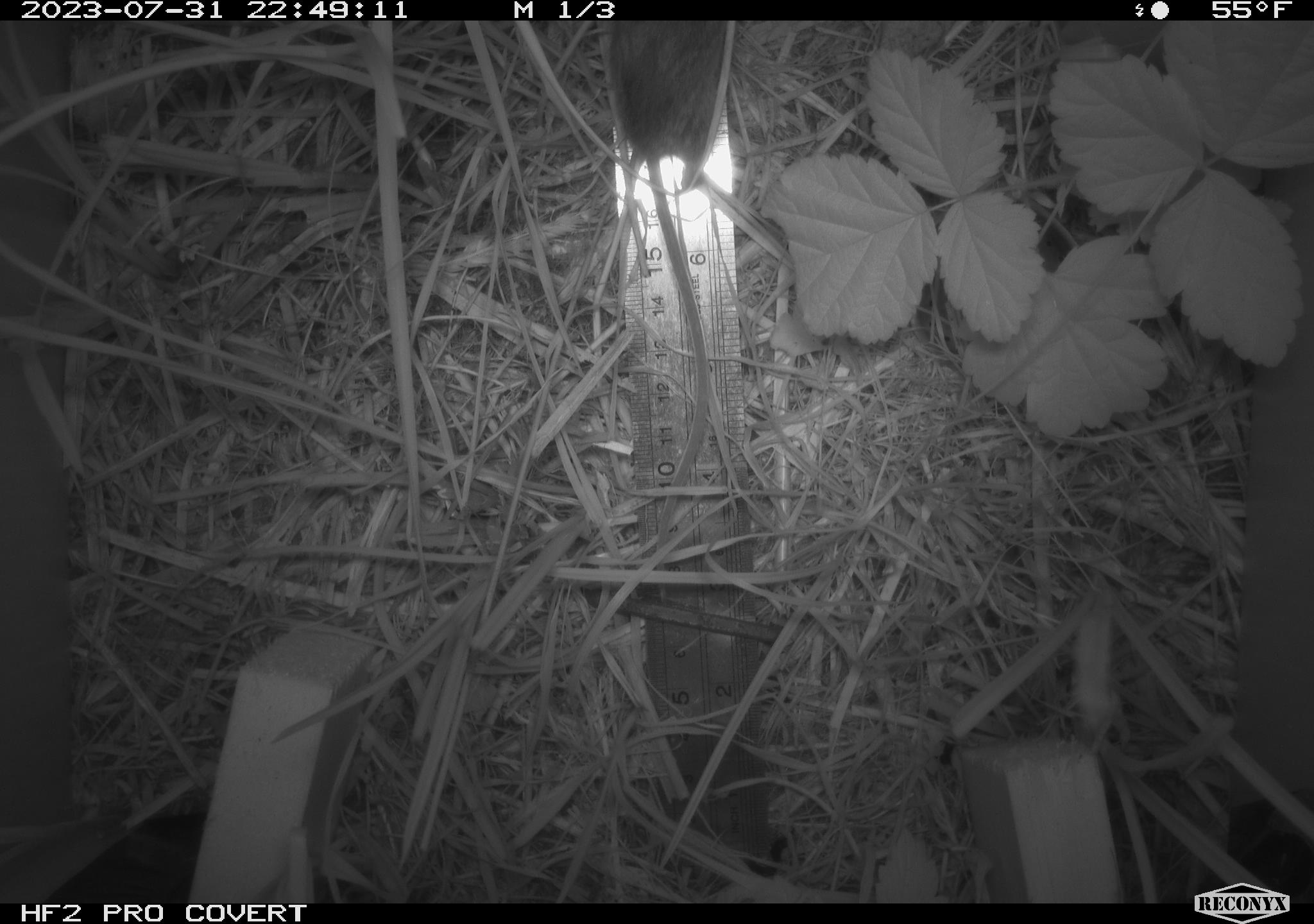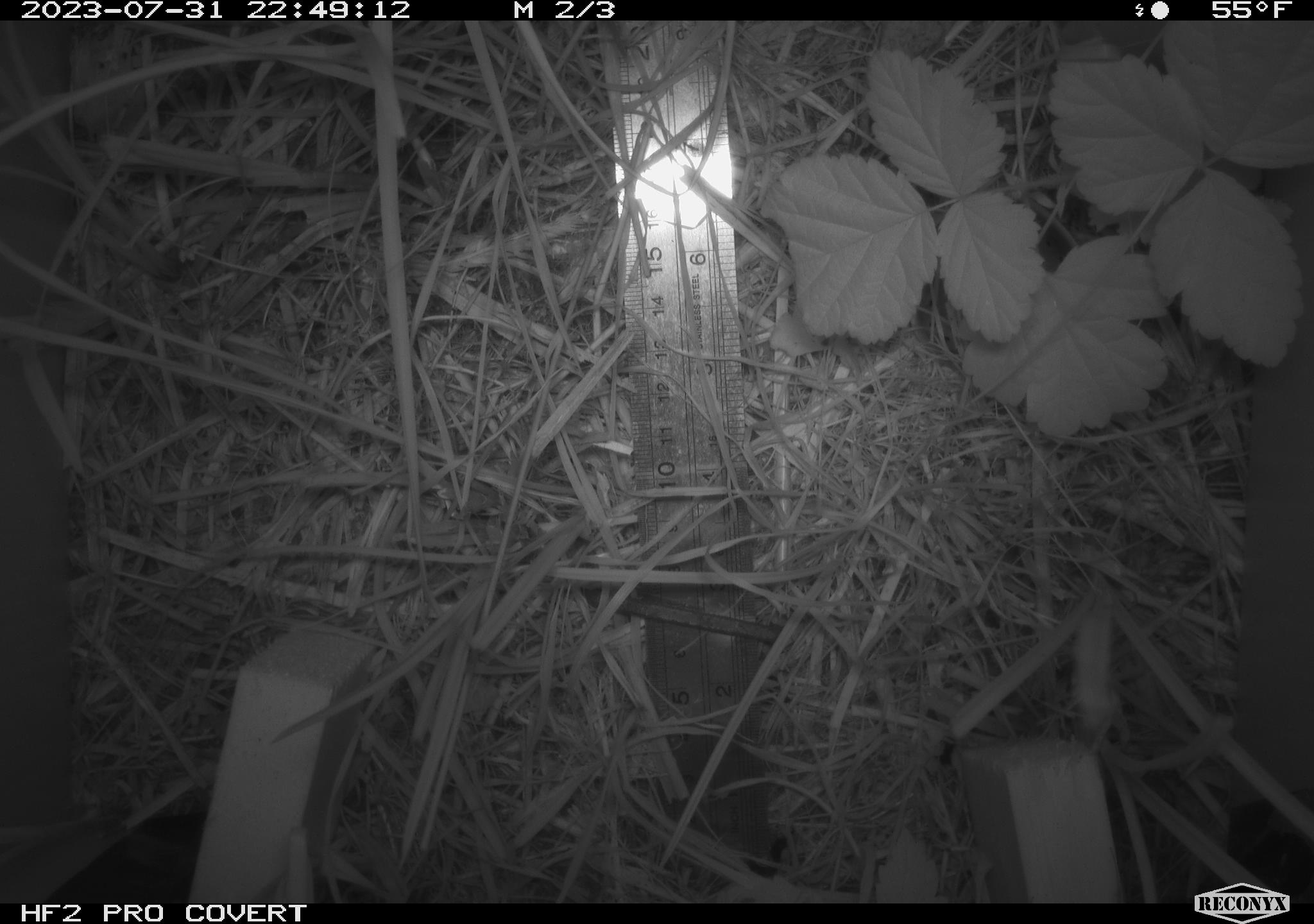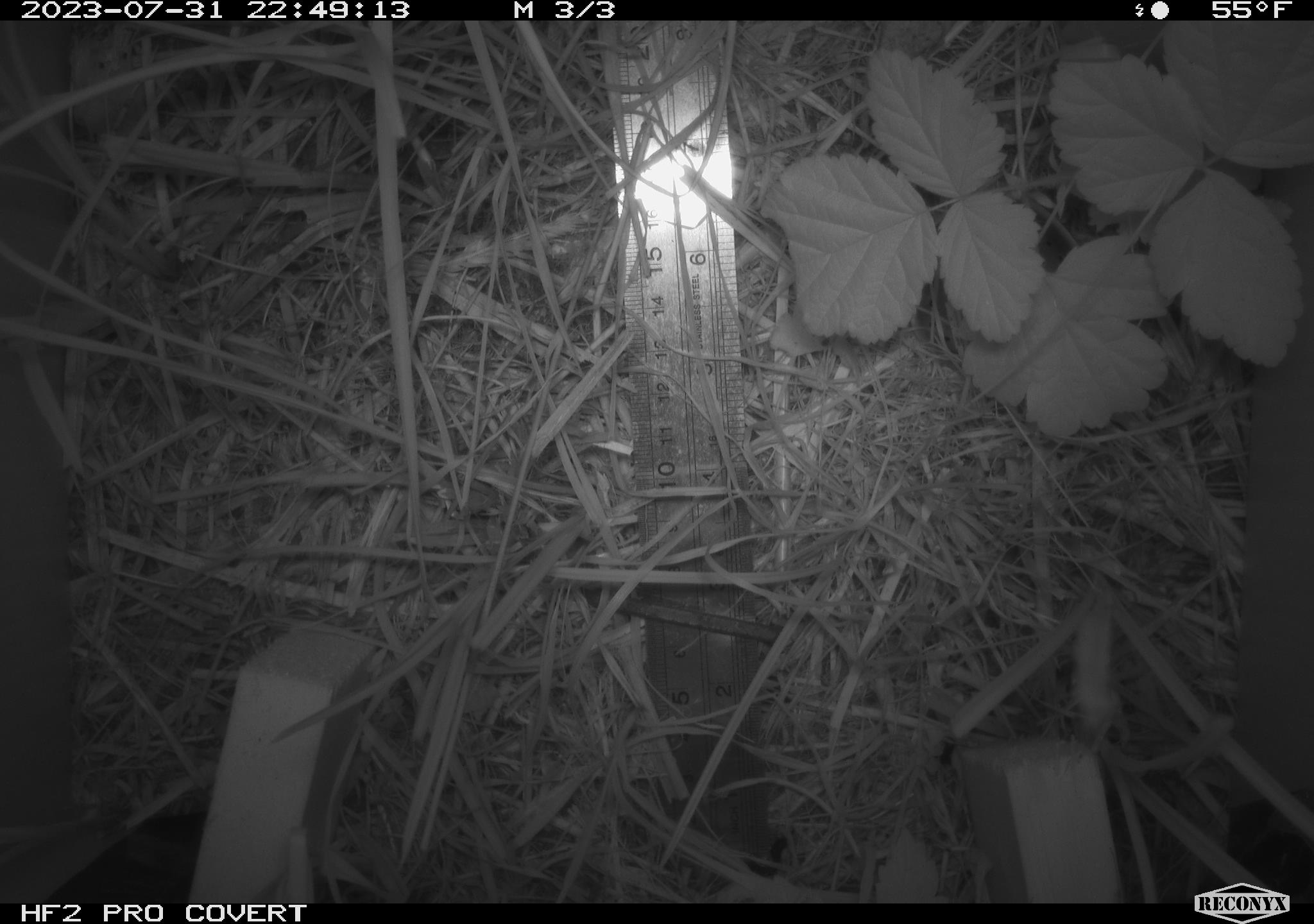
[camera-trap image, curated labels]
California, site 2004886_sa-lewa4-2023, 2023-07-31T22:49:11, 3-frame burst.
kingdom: Animalia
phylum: Chordata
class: Mammalia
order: Rodentia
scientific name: Rodentia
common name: rodent